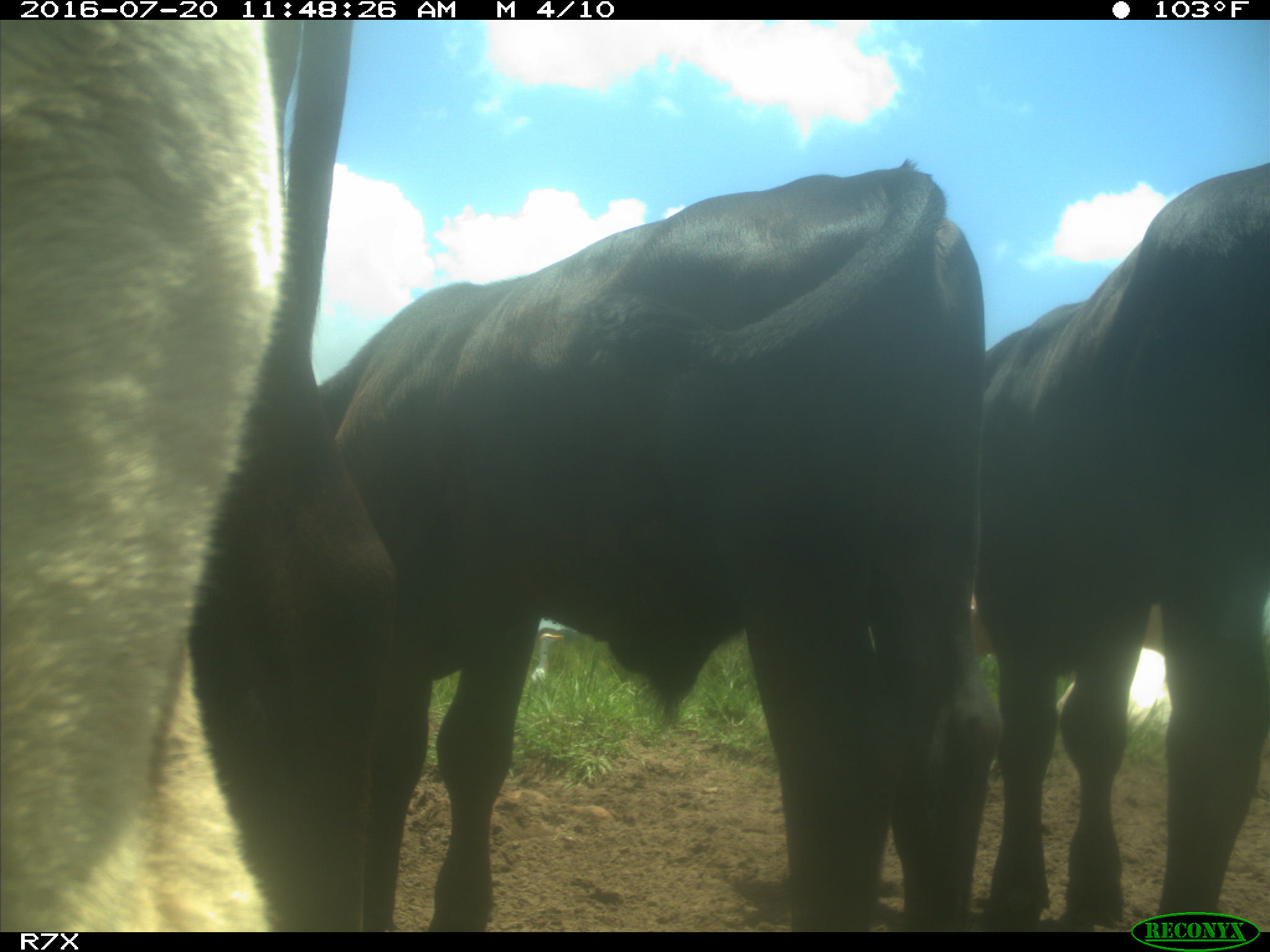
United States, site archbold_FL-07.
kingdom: Animalia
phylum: Chordata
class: Mammalia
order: Artiodactyla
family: Bovidae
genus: Bos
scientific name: Bos taurus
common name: domestic cow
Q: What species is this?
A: Bos taurus (domestic cow).